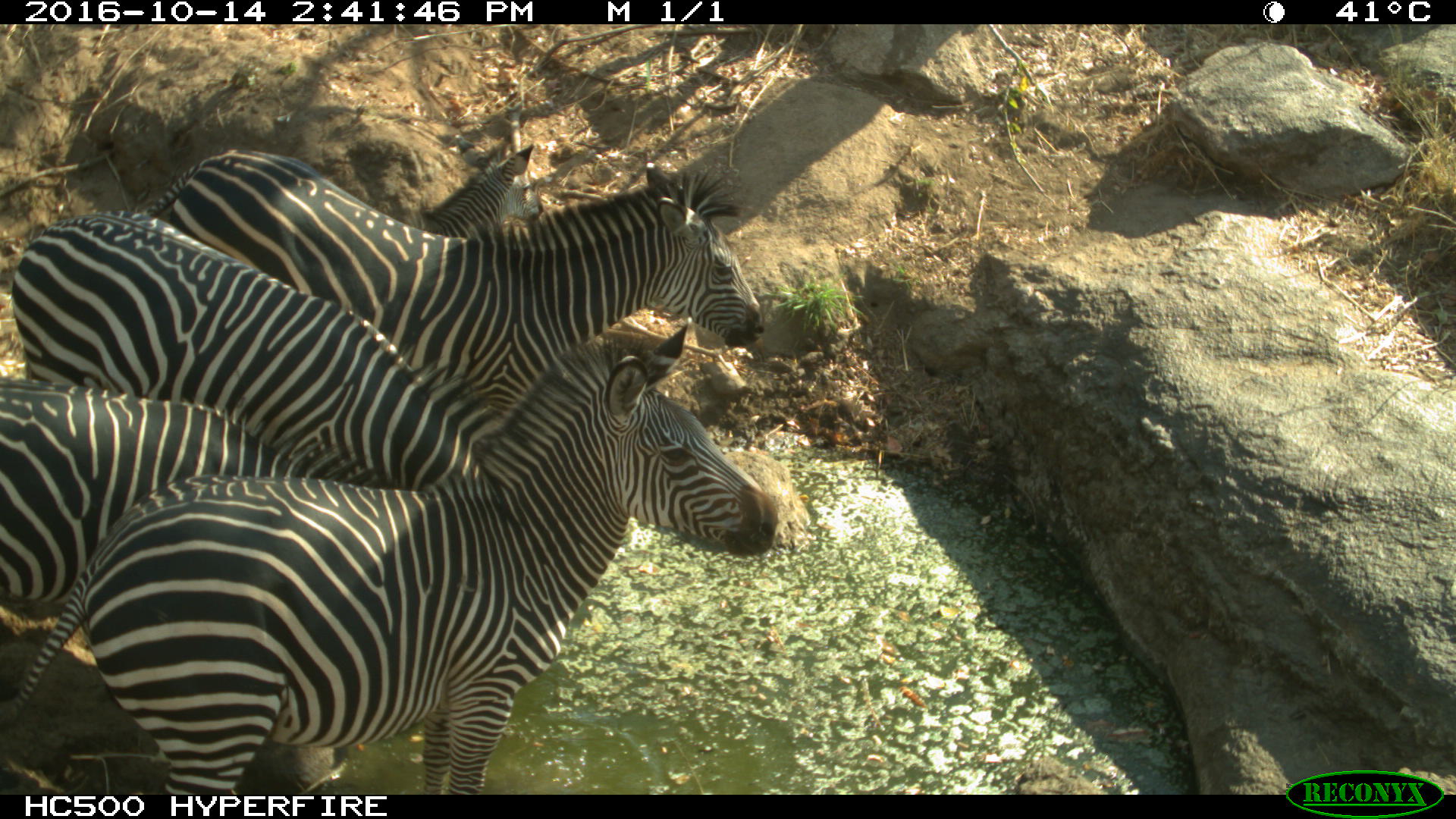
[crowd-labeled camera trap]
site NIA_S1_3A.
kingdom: Animalia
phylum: Chordata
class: Mammalia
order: Perissodactyla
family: Equidae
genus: Equus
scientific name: Equus quagga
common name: plains zebra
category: zebraplains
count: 4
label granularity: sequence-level